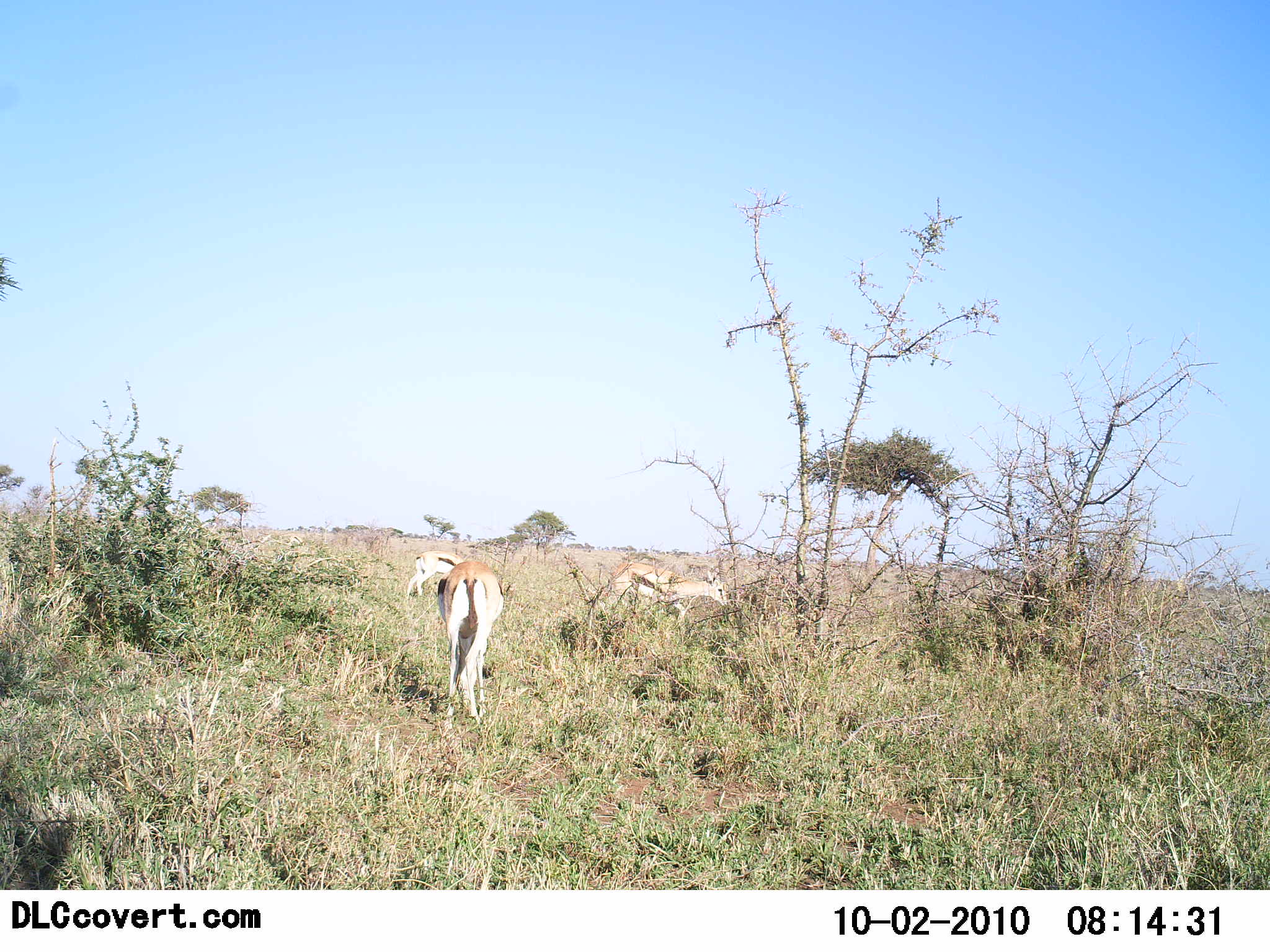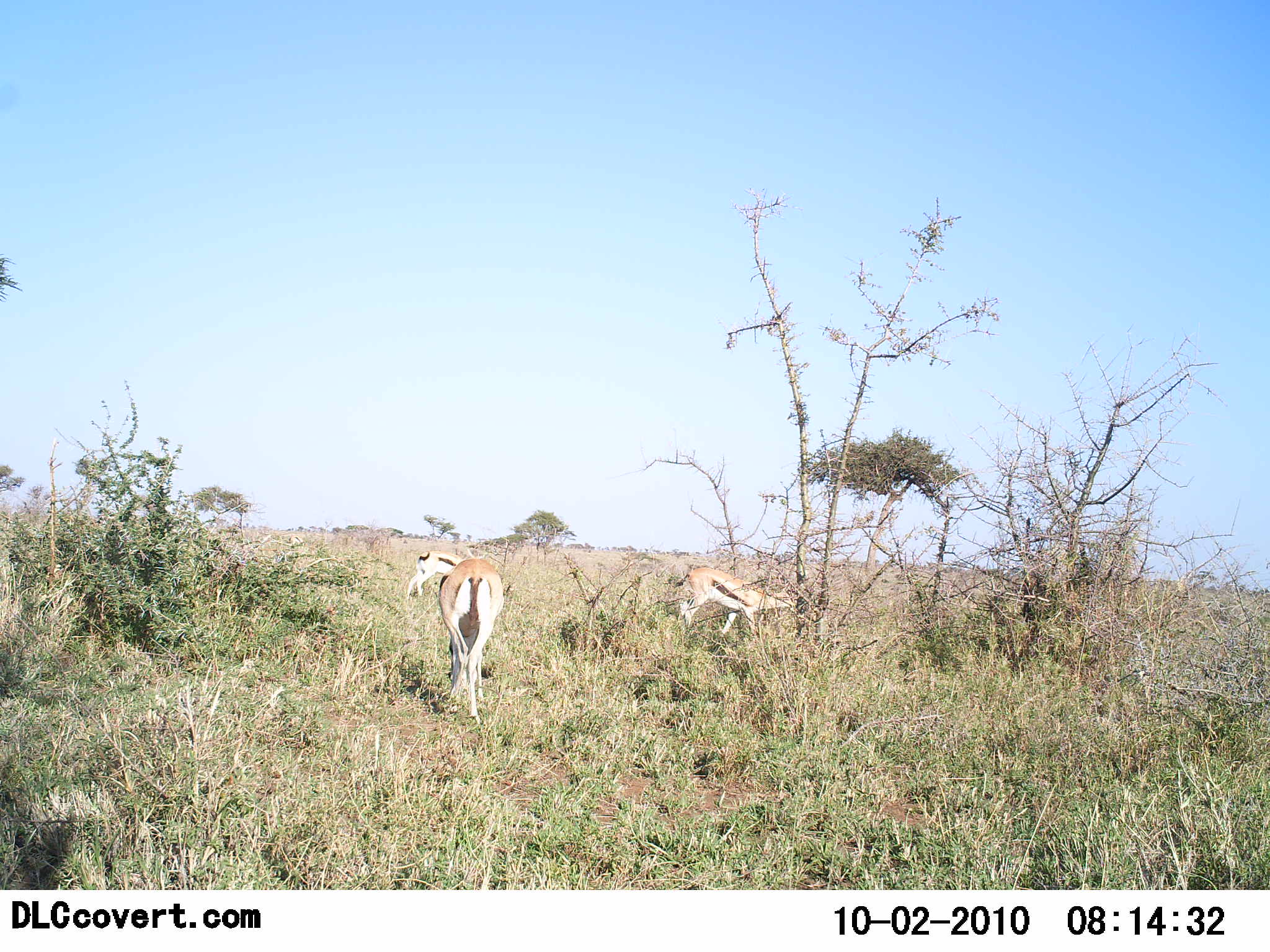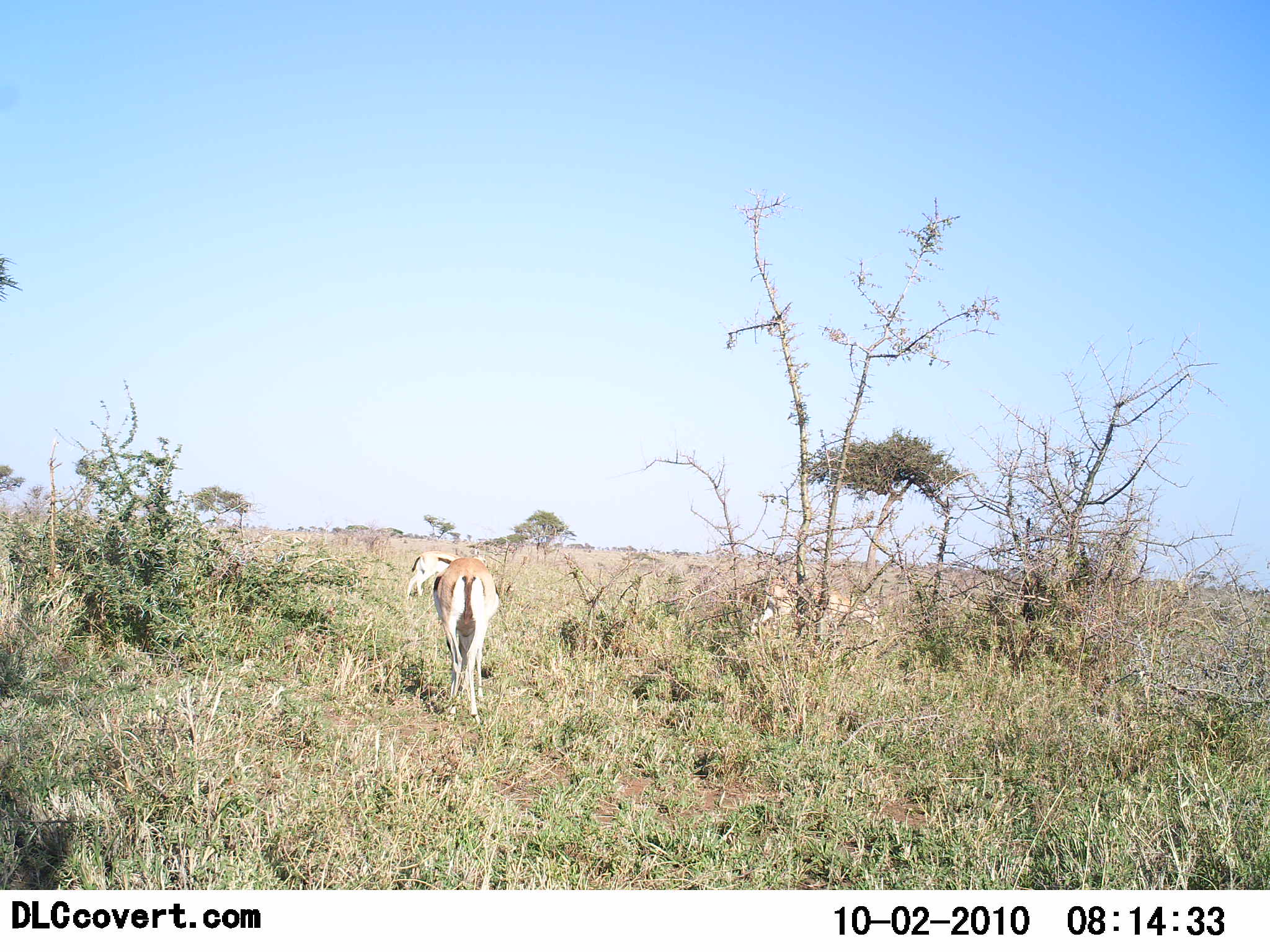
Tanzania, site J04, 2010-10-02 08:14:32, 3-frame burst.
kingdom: Animalia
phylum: Chordata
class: Mammalia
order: Artiodactyla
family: Bovidae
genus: Eudorcas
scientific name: Eudorcas thomsonii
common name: thomson's gazelle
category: gazellethomsons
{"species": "gazellethomsons (thomson's gazelle) (Eudorcas thomsonii)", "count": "3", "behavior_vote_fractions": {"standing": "38%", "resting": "0%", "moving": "56%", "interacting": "0%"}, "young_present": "0%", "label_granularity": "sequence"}